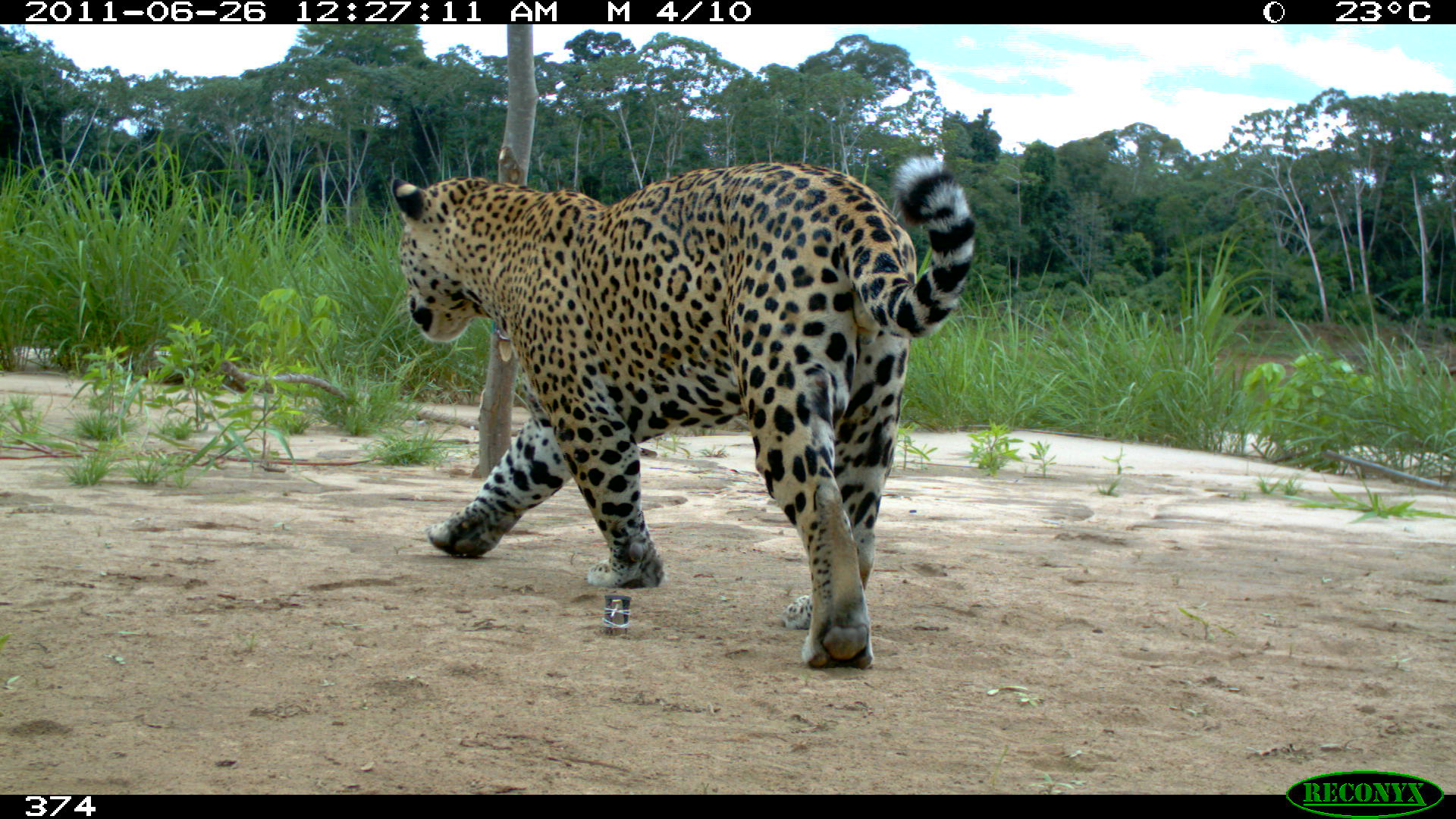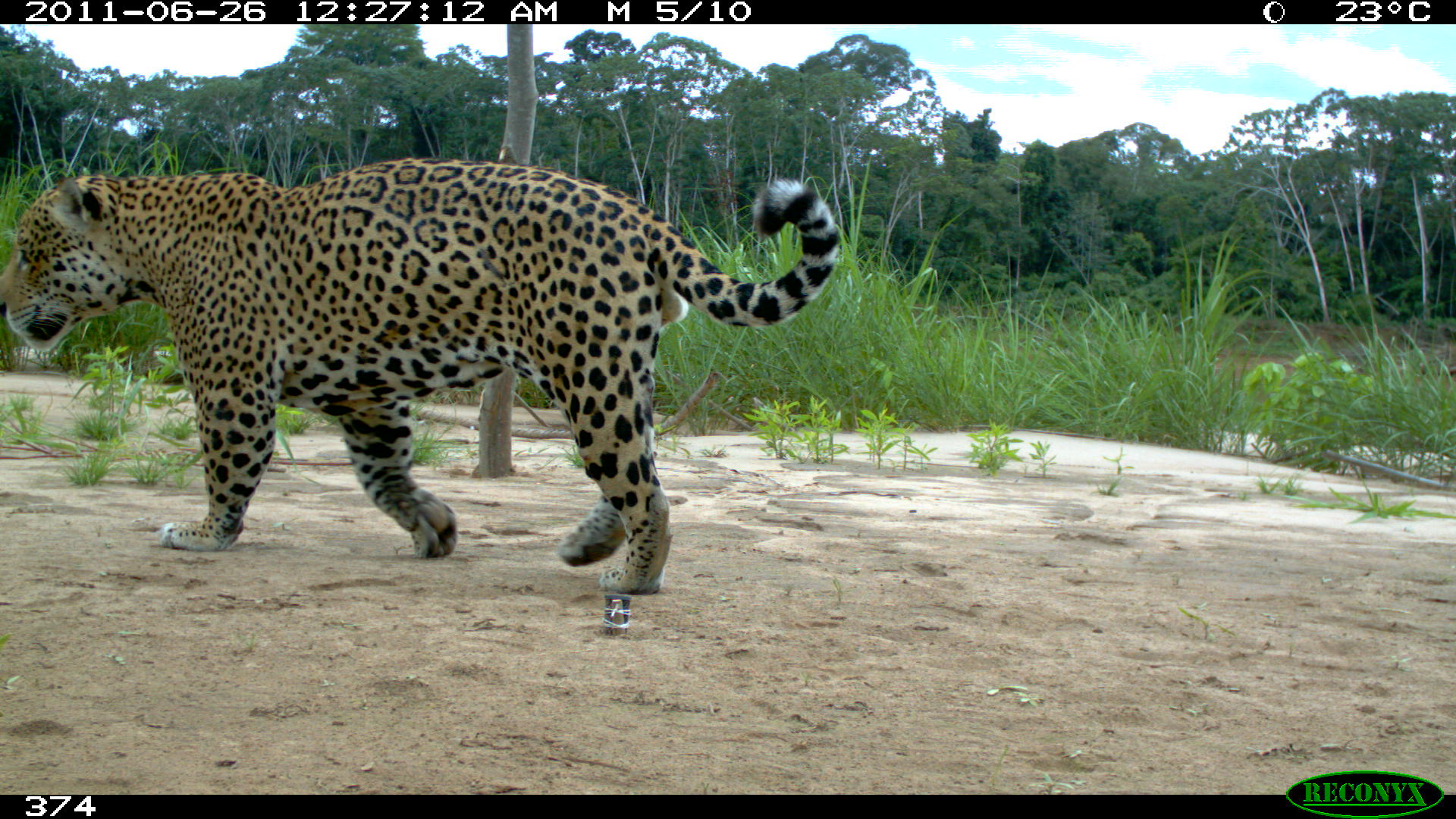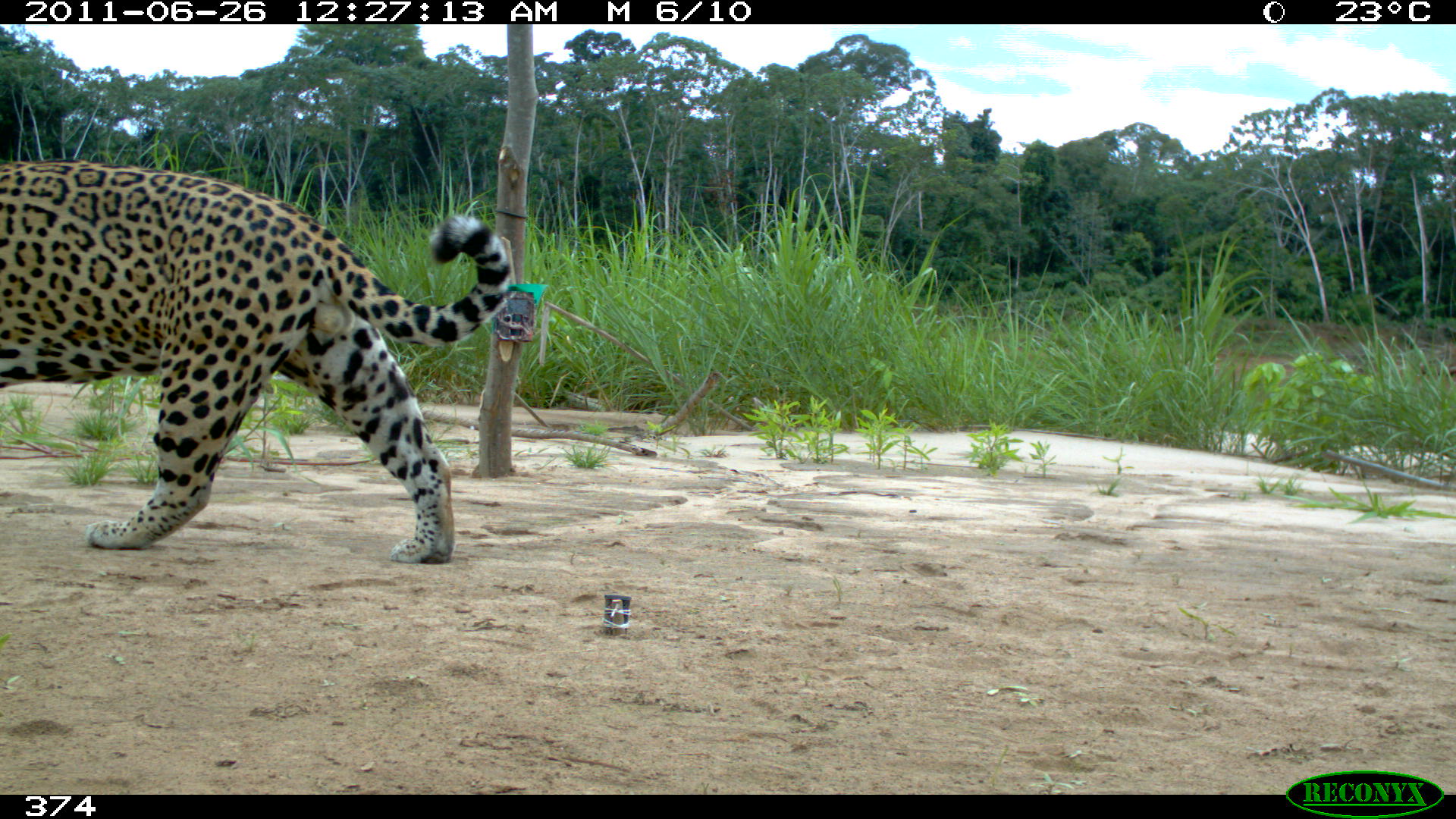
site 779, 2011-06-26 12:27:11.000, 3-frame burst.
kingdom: Animalia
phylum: Chordata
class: Mammalia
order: Carnivora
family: Felidae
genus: Panthera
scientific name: Panthera onca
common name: jaguar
Panthera onca (jaguar).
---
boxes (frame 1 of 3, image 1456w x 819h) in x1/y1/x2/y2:
panthera onca: 388/151/980/672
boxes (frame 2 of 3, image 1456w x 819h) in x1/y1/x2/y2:
panthera onca: 0/155/841/596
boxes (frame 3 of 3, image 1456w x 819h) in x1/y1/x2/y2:
panthera onca: 1/162/513/565